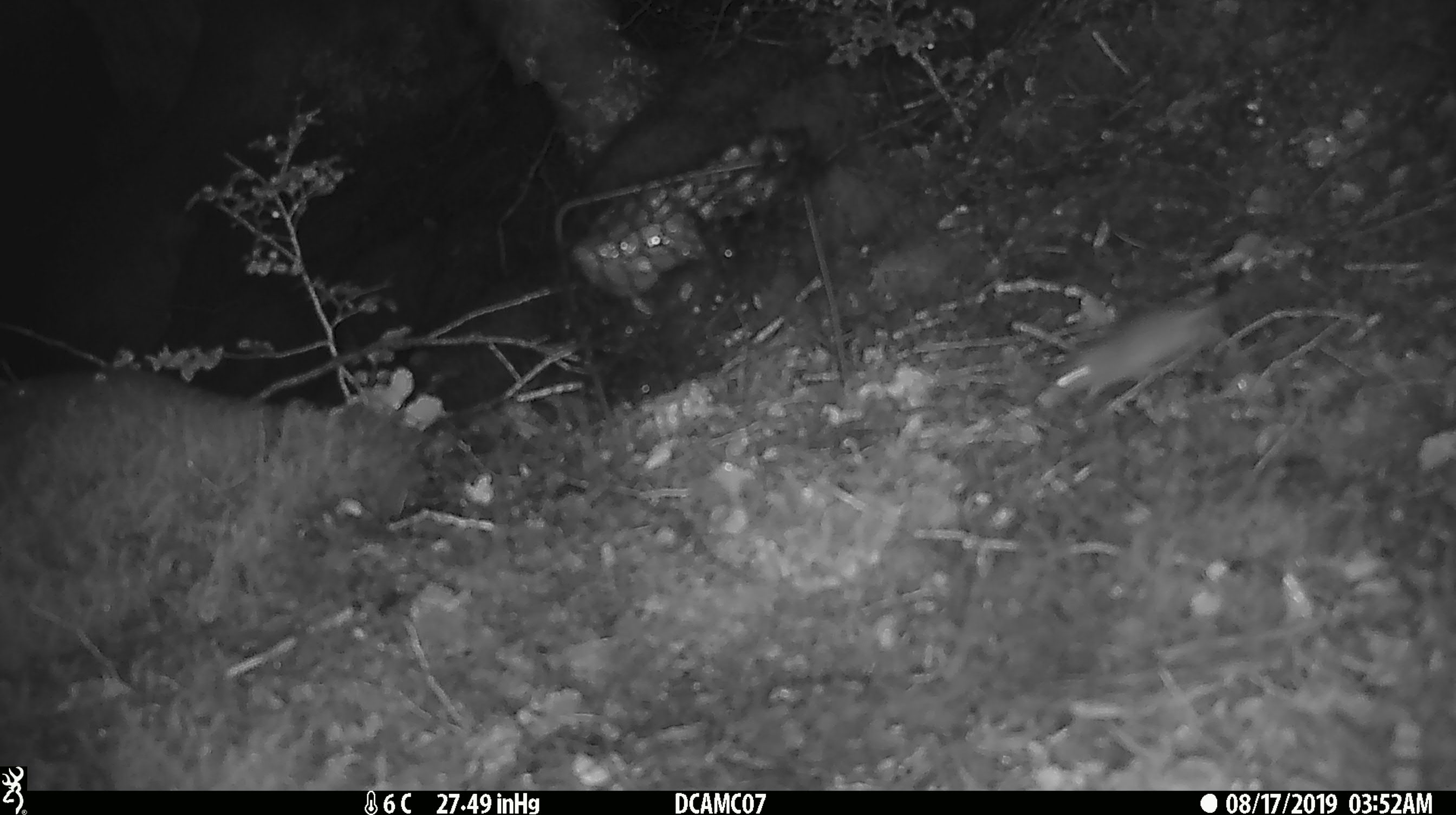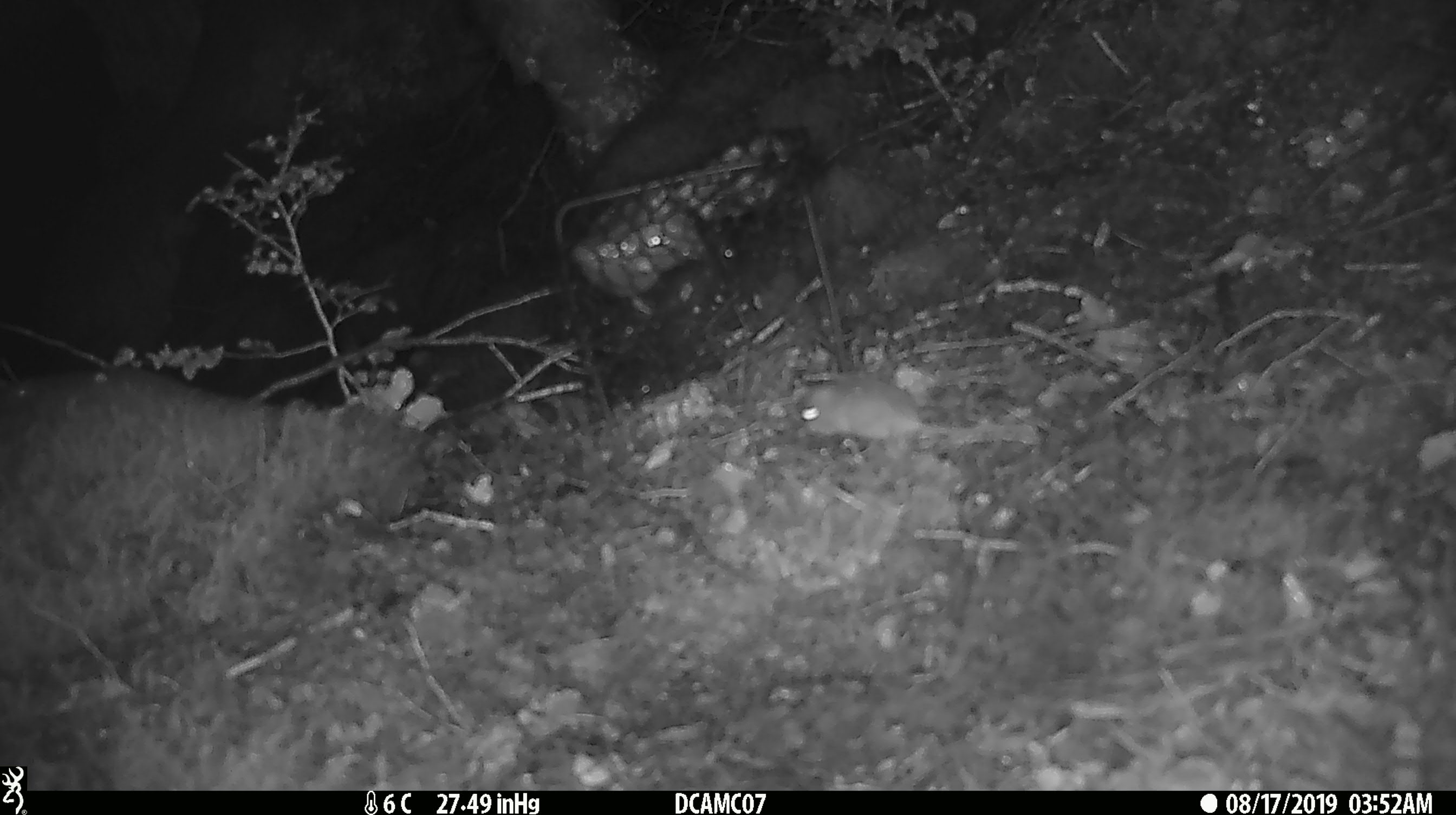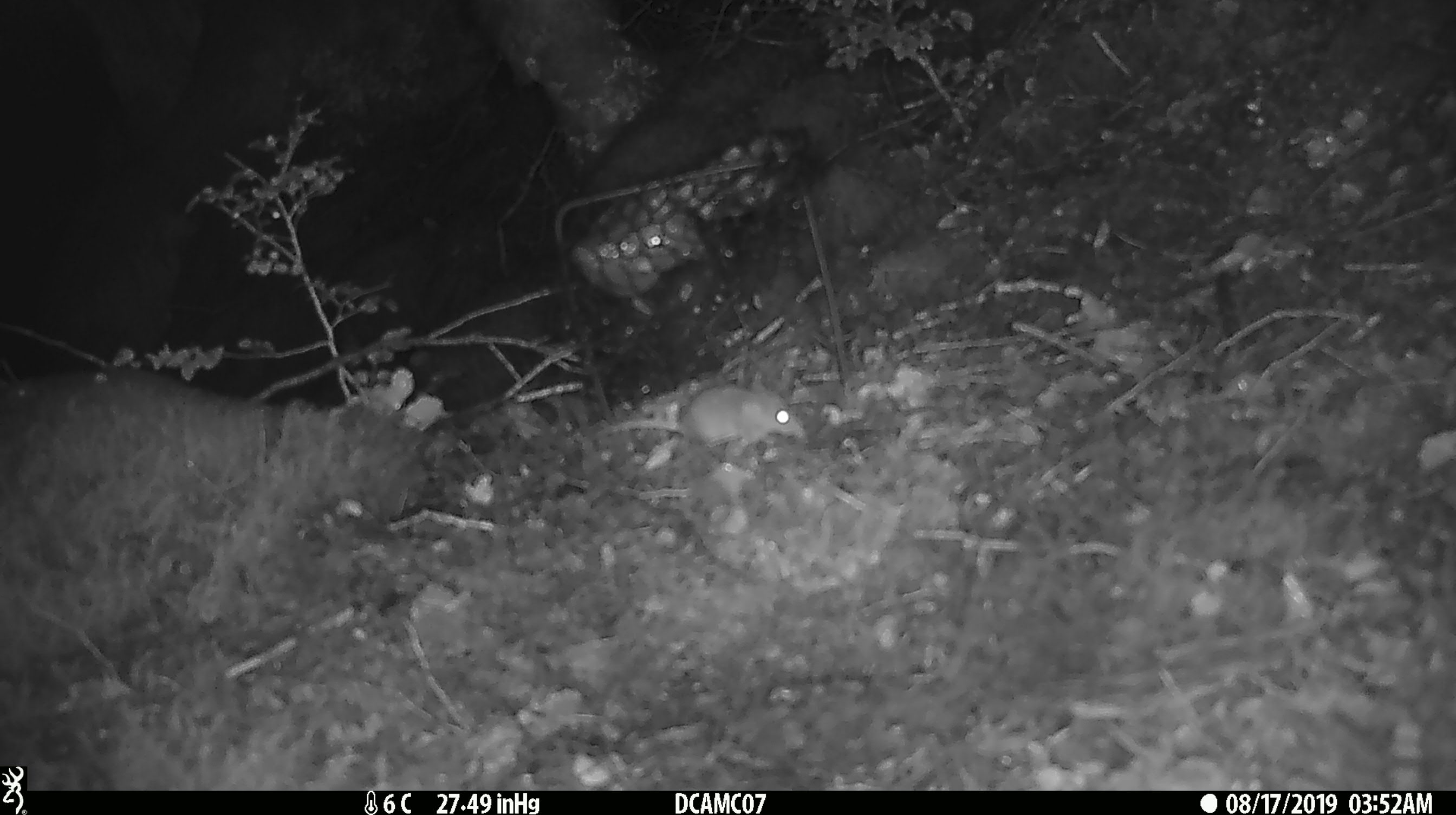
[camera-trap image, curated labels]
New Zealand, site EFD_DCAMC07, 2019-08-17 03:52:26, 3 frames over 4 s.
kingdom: Animalia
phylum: Chordata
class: Mammalia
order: Rodentia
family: Muridae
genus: Mus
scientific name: Mus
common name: mouse